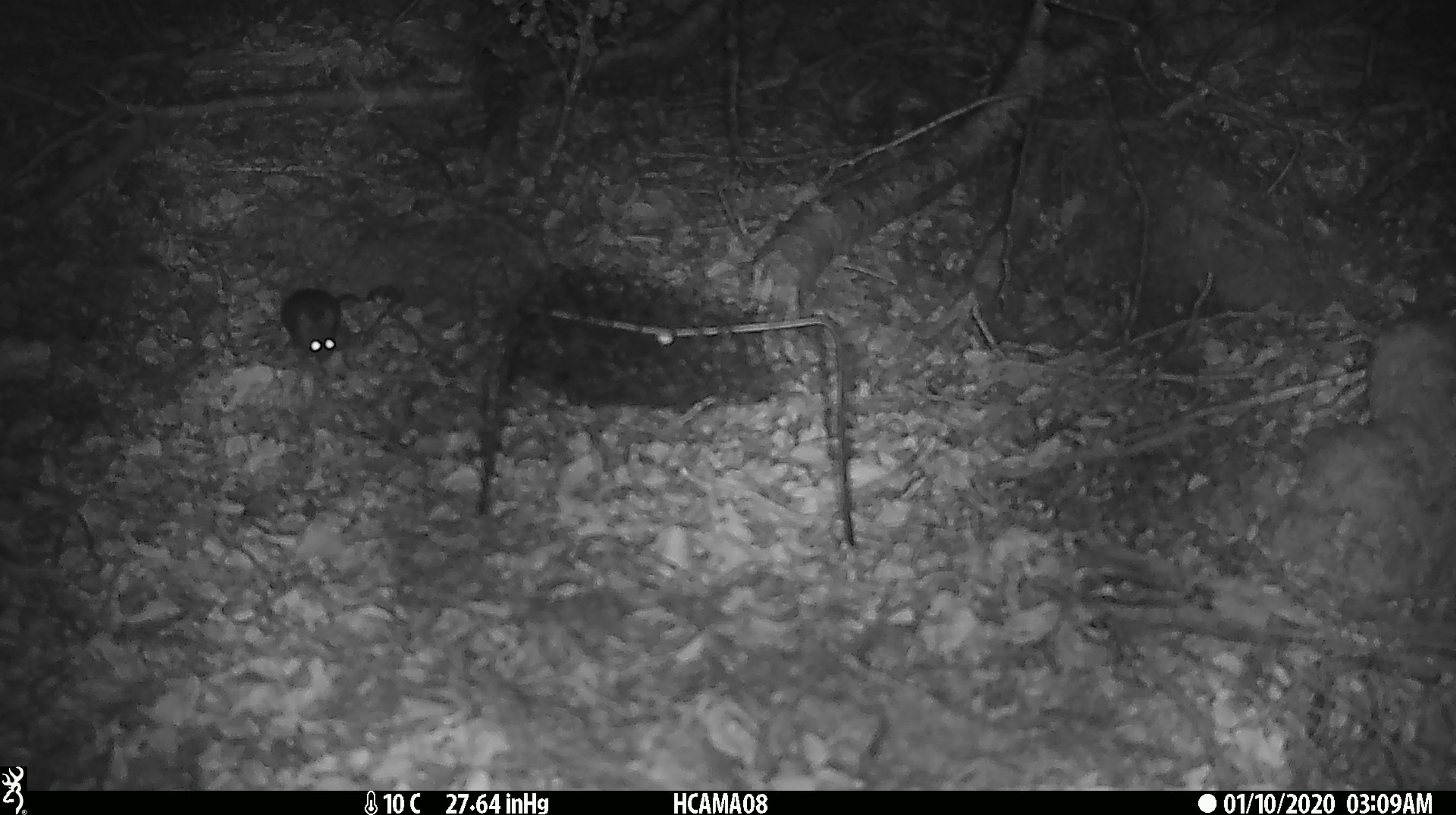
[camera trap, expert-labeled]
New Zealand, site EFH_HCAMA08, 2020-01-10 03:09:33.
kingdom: Animalia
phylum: Chordata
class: Mammalia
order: Rodentia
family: Muridae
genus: Mus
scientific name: Mus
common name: mouse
Mouse (Mus).